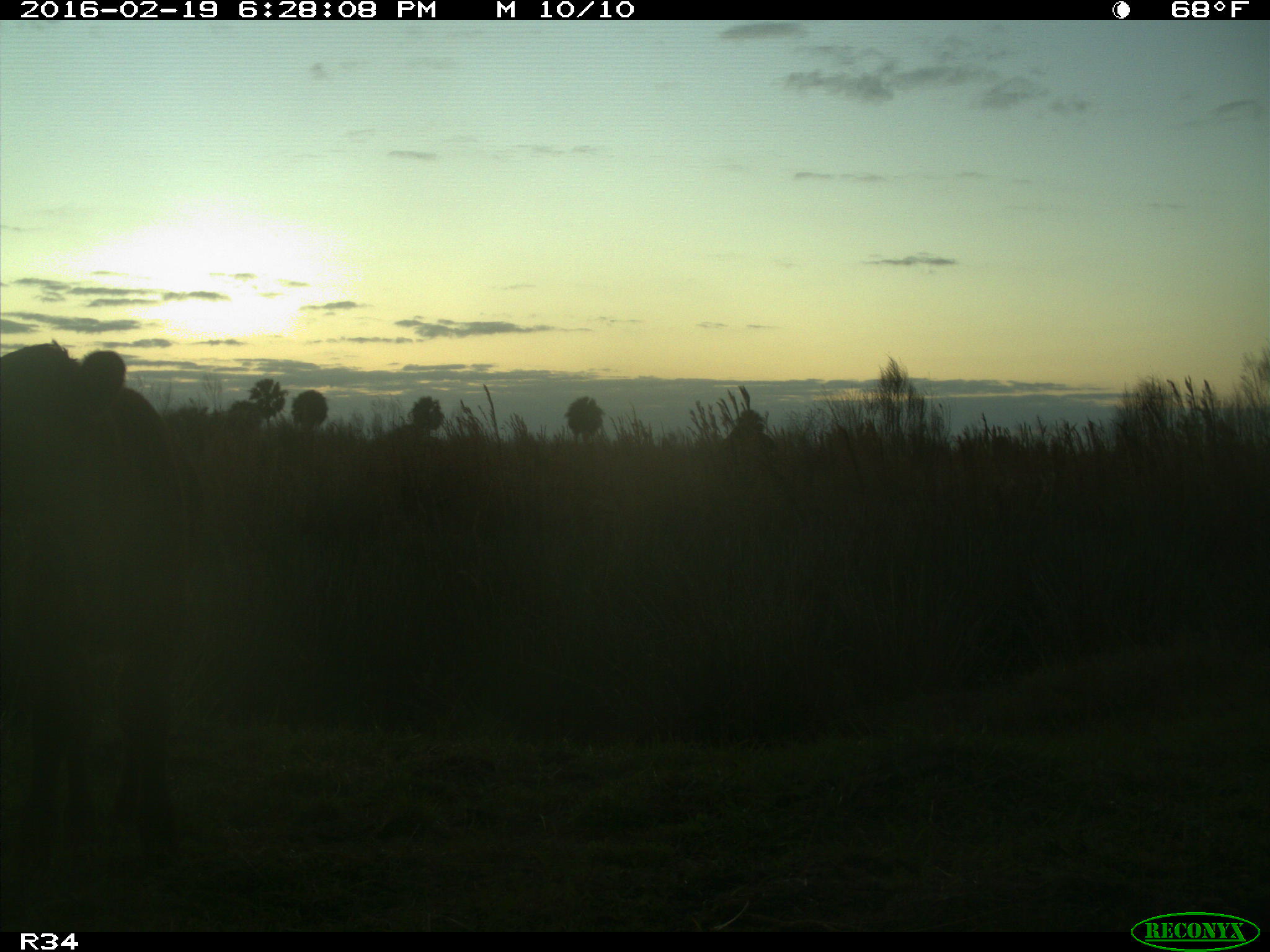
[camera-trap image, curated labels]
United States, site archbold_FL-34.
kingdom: Animalia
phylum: Chordata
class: Mammalia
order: Artiodactyla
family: Bovidae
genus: Bos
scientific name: Bos taurus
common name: domestic cow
Bos taurus (domestic cow).